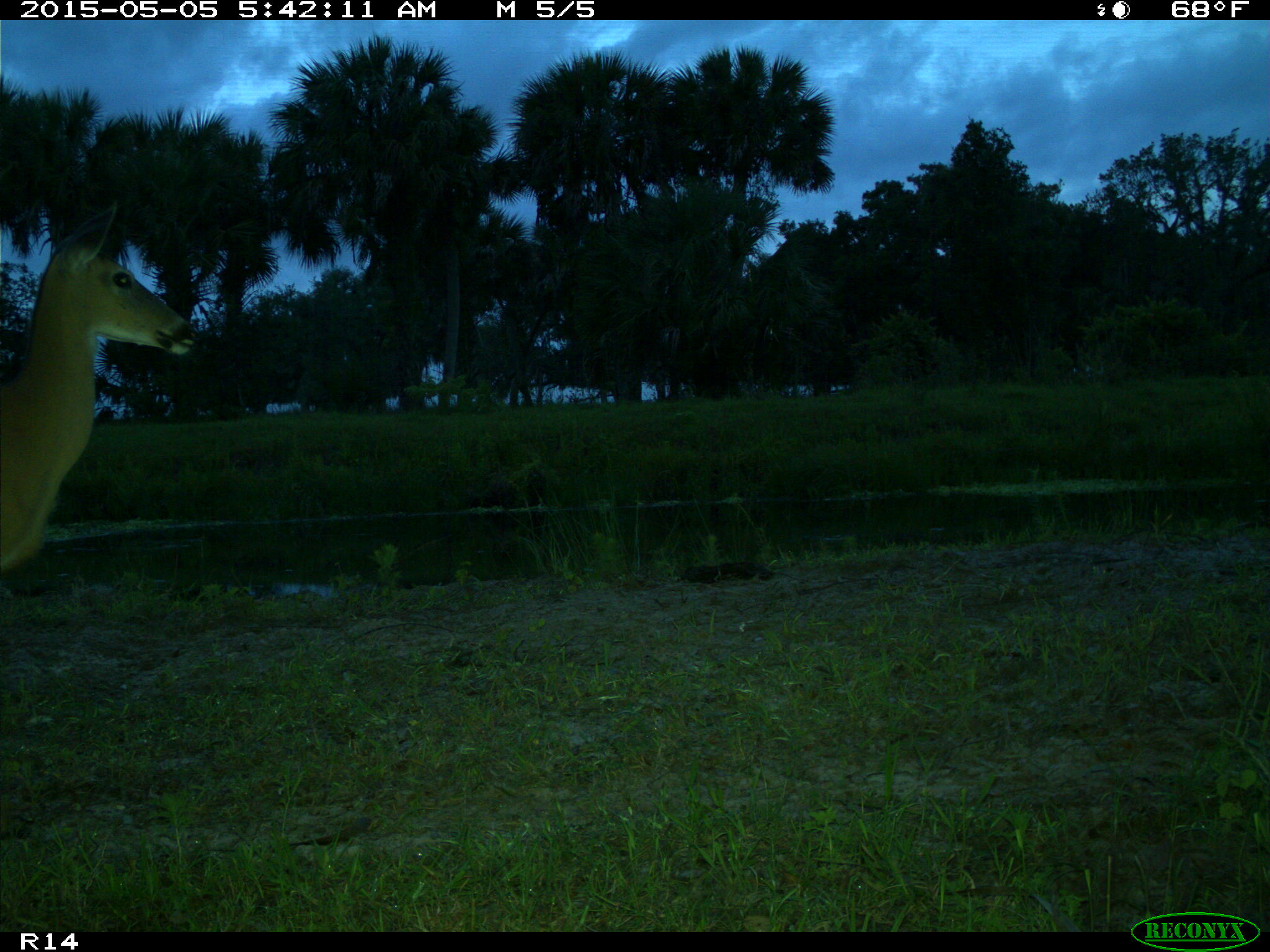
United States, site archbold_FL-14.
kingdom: Animalia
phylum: Chordata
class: Mammalia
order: Artiodactyla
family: Cervidae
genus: Odocoileus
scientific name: Odocoileus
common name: deer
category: unidentified deer